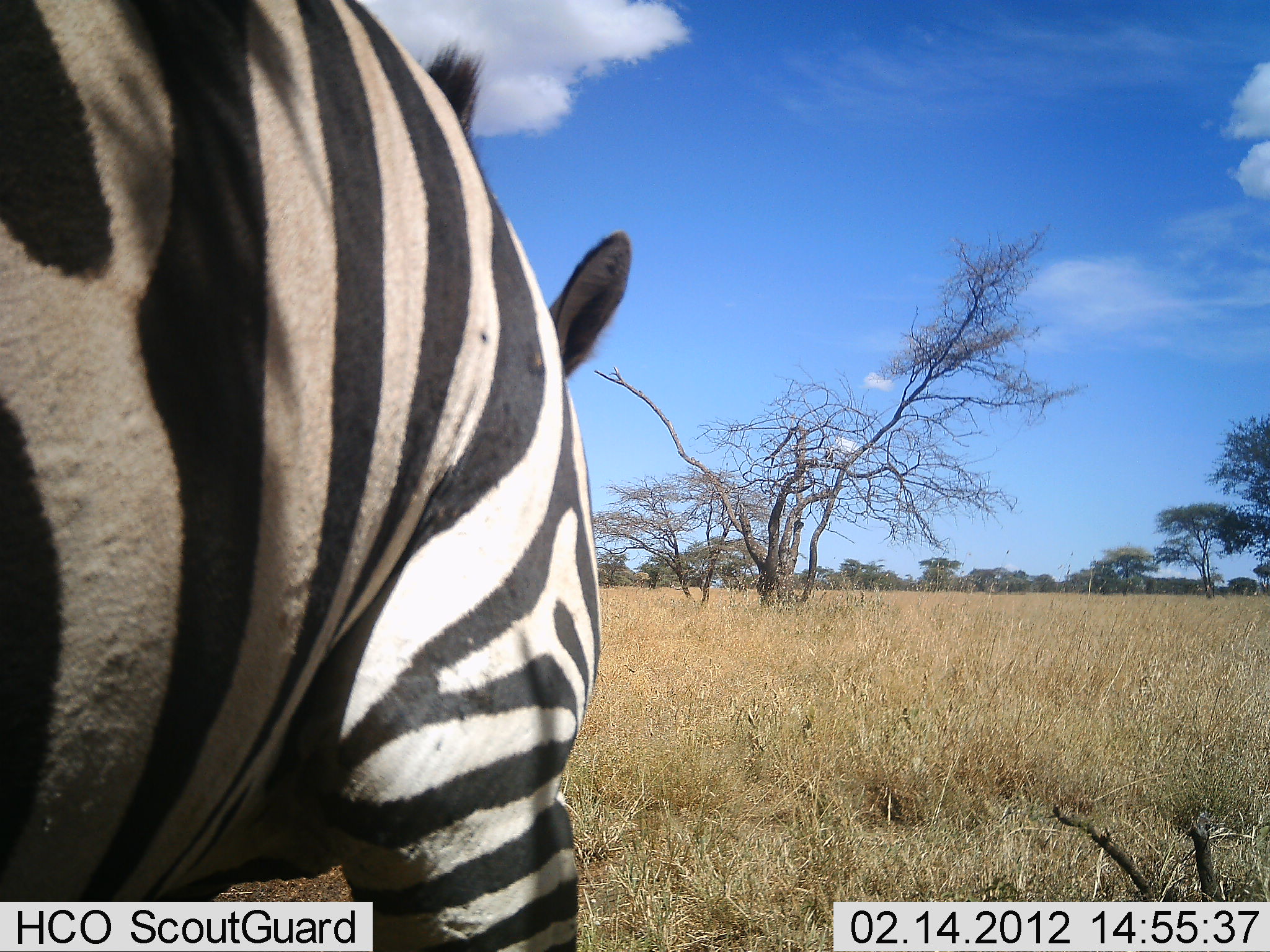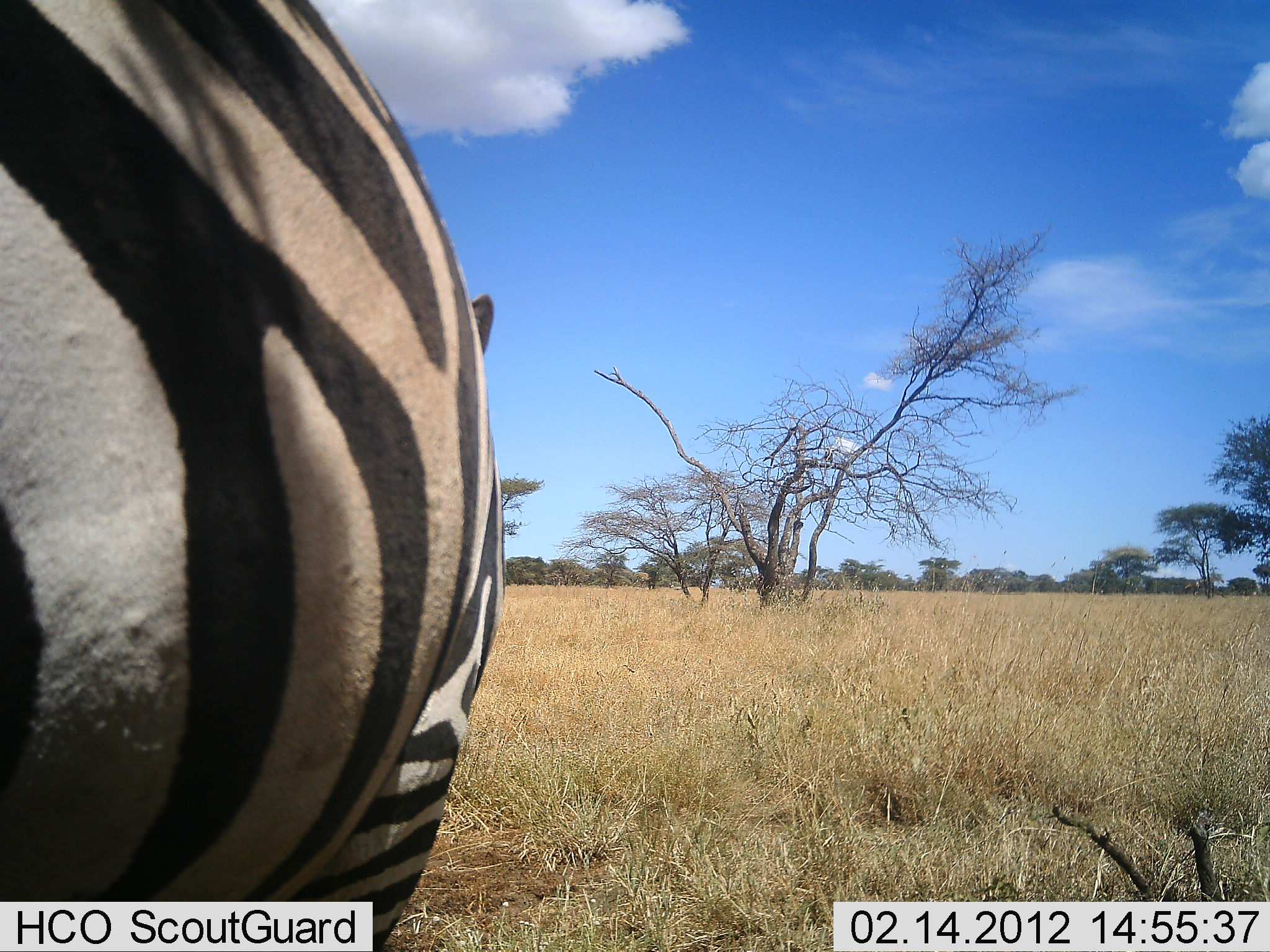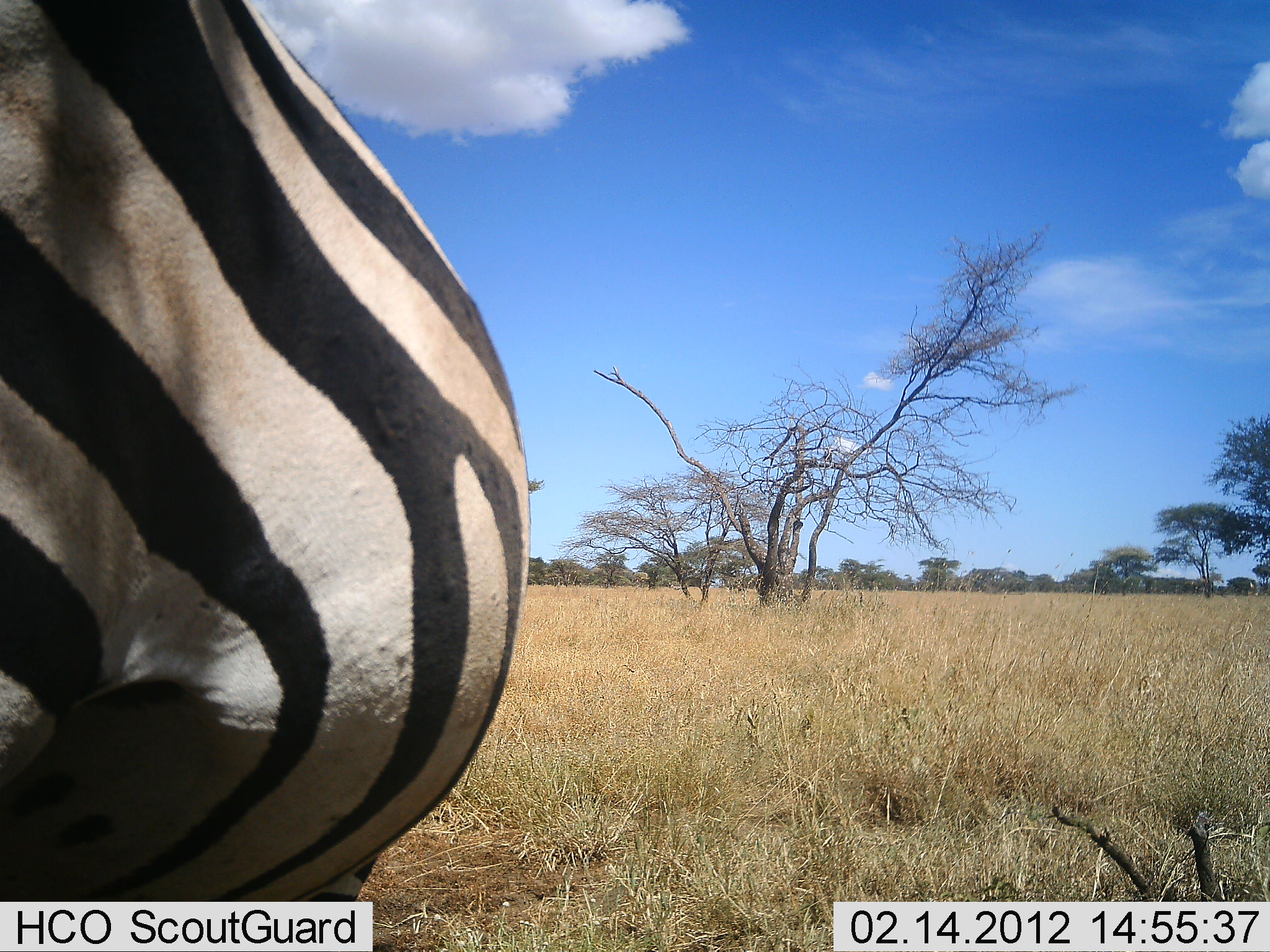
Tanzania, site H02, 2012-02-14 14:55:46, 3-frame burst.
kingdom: Animalia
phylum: Chordata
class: Mammalia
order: Perissodactyla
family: Equidae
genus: Equus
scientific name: Equus quagga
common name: plains zebra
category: zebra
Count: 1.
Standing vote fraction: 60%.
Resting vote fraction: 4%.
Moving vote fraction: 36%.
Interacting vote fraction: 0%.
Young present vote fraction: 0%.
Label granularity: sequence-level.